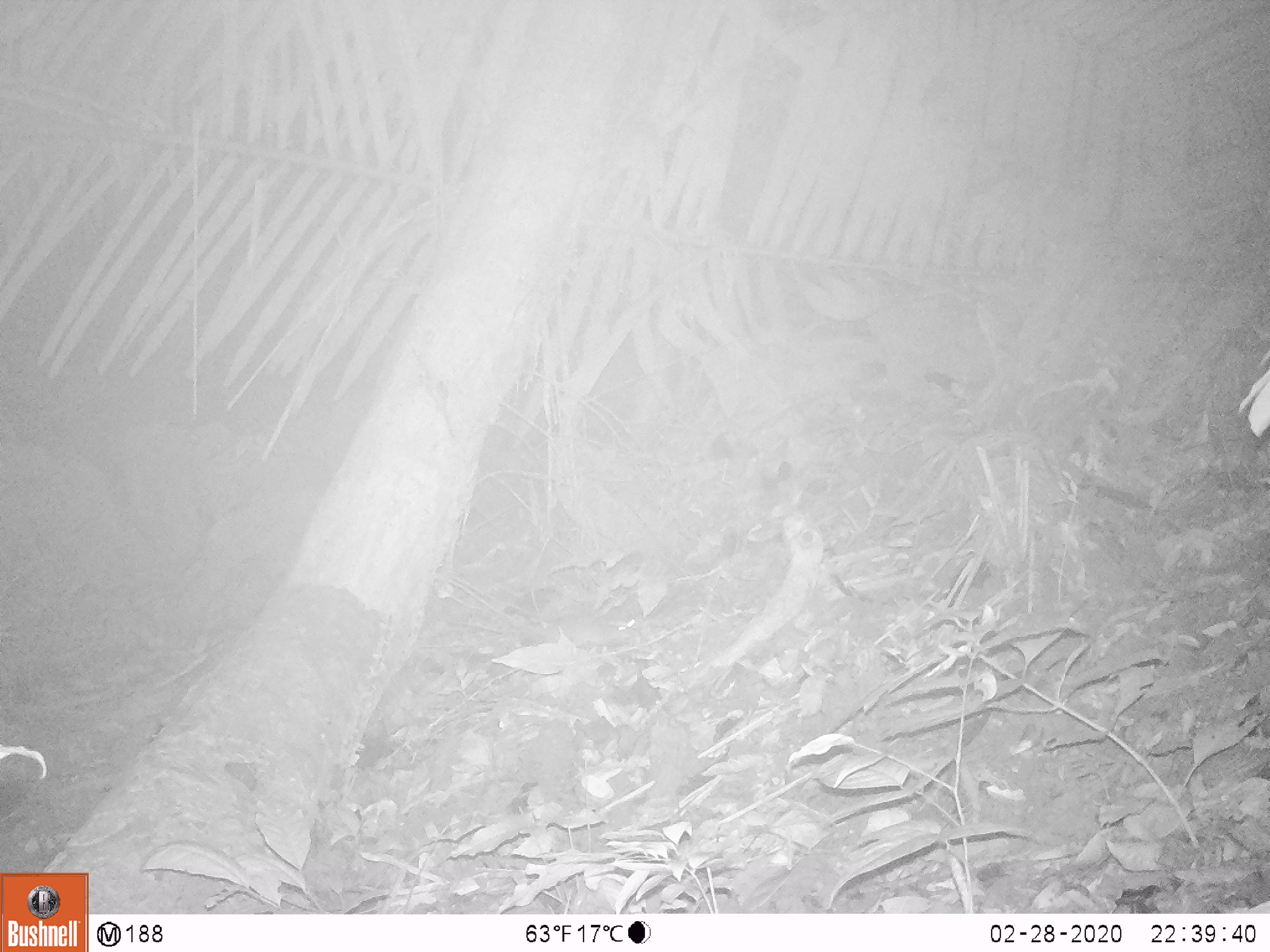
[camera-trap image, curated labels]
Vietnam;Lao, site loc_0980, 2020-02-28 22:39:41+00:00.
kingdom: Animalia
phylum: Chordata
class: Mammalia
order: Rodentia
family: Muridae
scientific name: Muridae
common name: old-world mice and rats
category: unidentified murid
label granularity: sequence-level